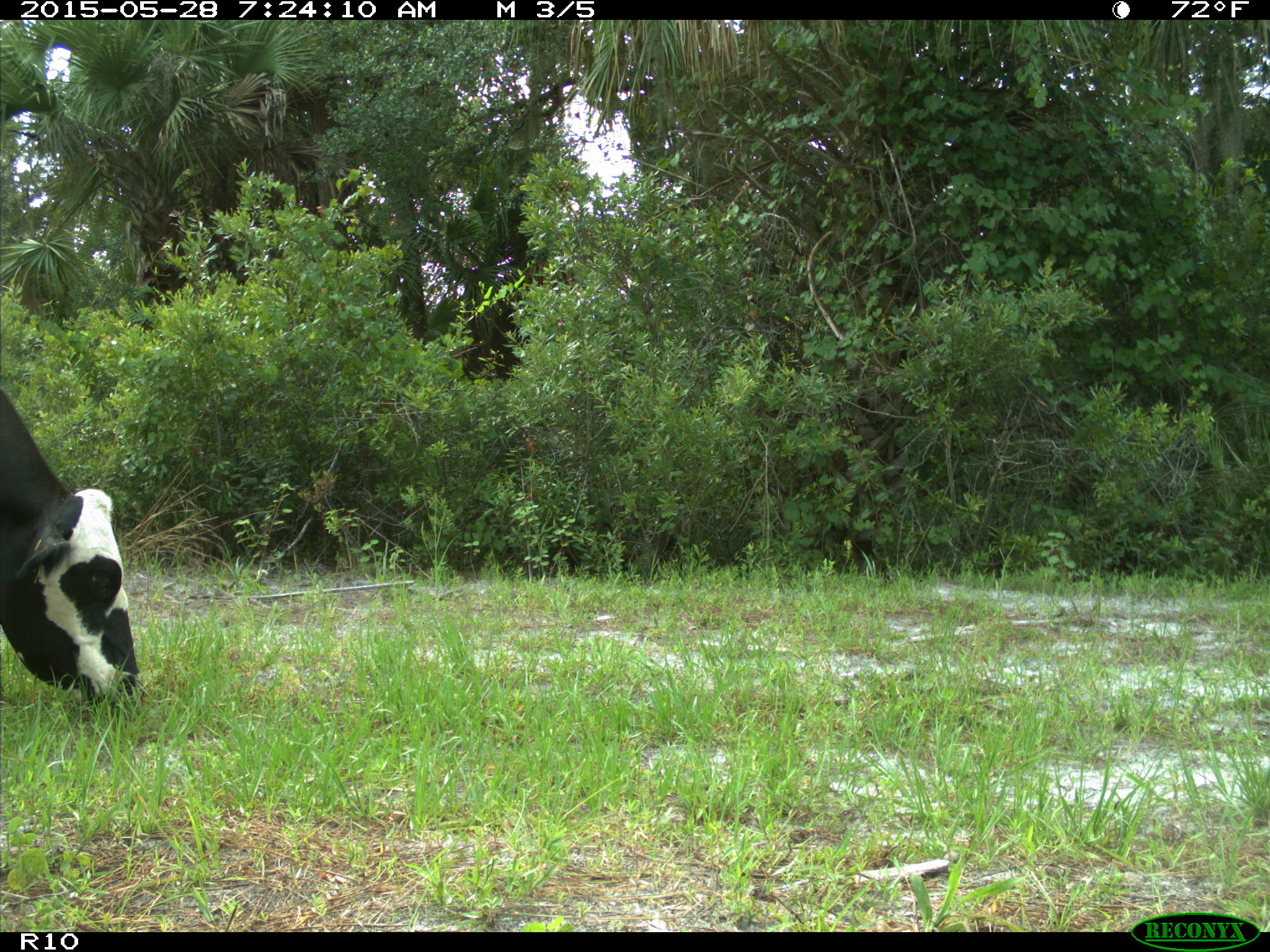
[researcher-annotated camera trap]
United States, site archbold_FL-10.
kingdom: Animalia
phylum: Chordata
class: Mammalia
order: Artiodactyla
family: Bovidae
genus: Bos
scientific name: Bos taurus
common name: domestic cow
Bos taurus (domestic cow).